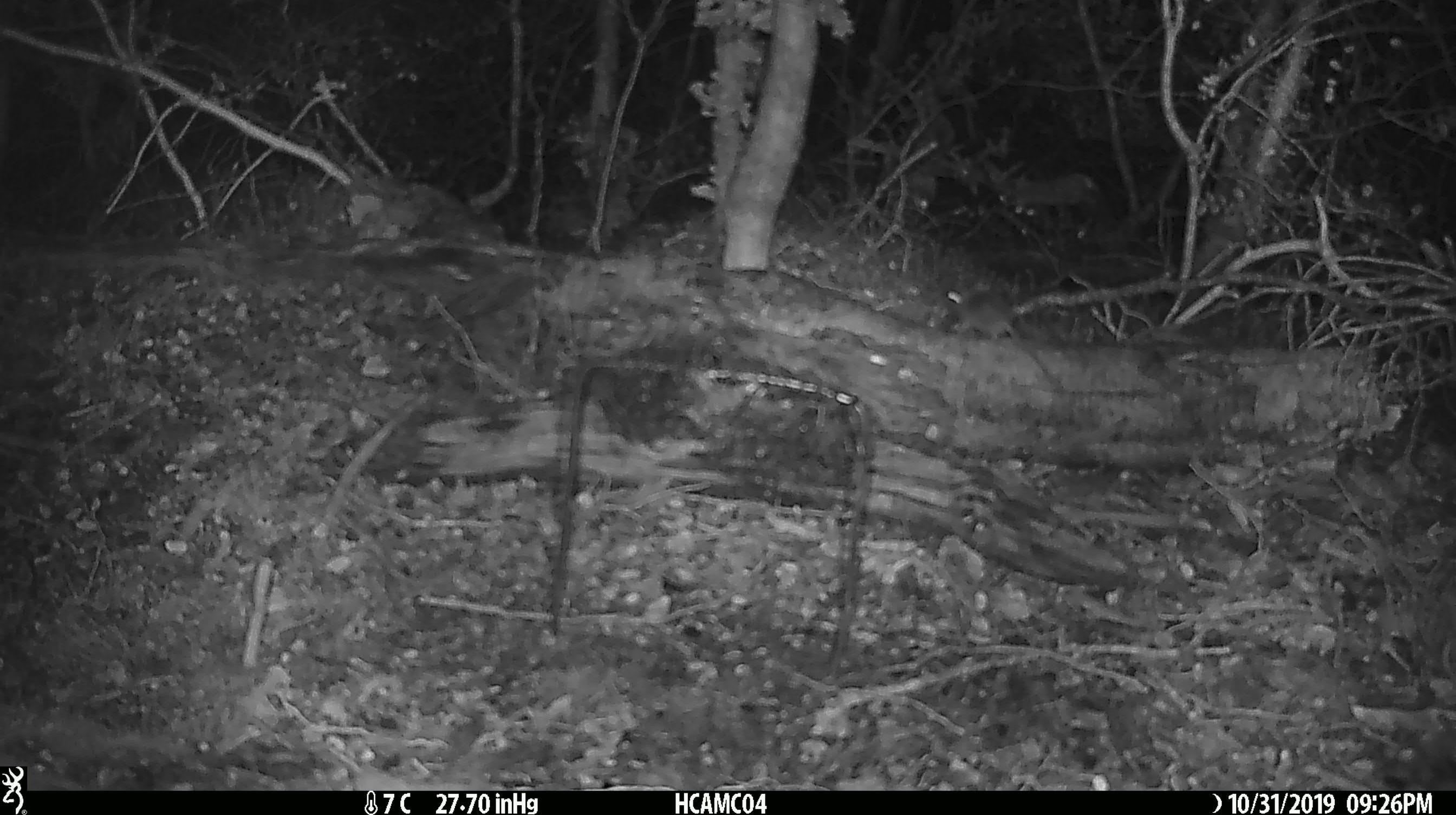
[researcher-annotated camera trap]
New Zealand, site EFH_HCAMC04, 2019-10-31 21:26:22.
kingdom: Animalia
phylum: Chordata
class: Mammalia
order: Rodentia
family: Muridae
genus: Mus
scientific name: Mus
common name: mouse